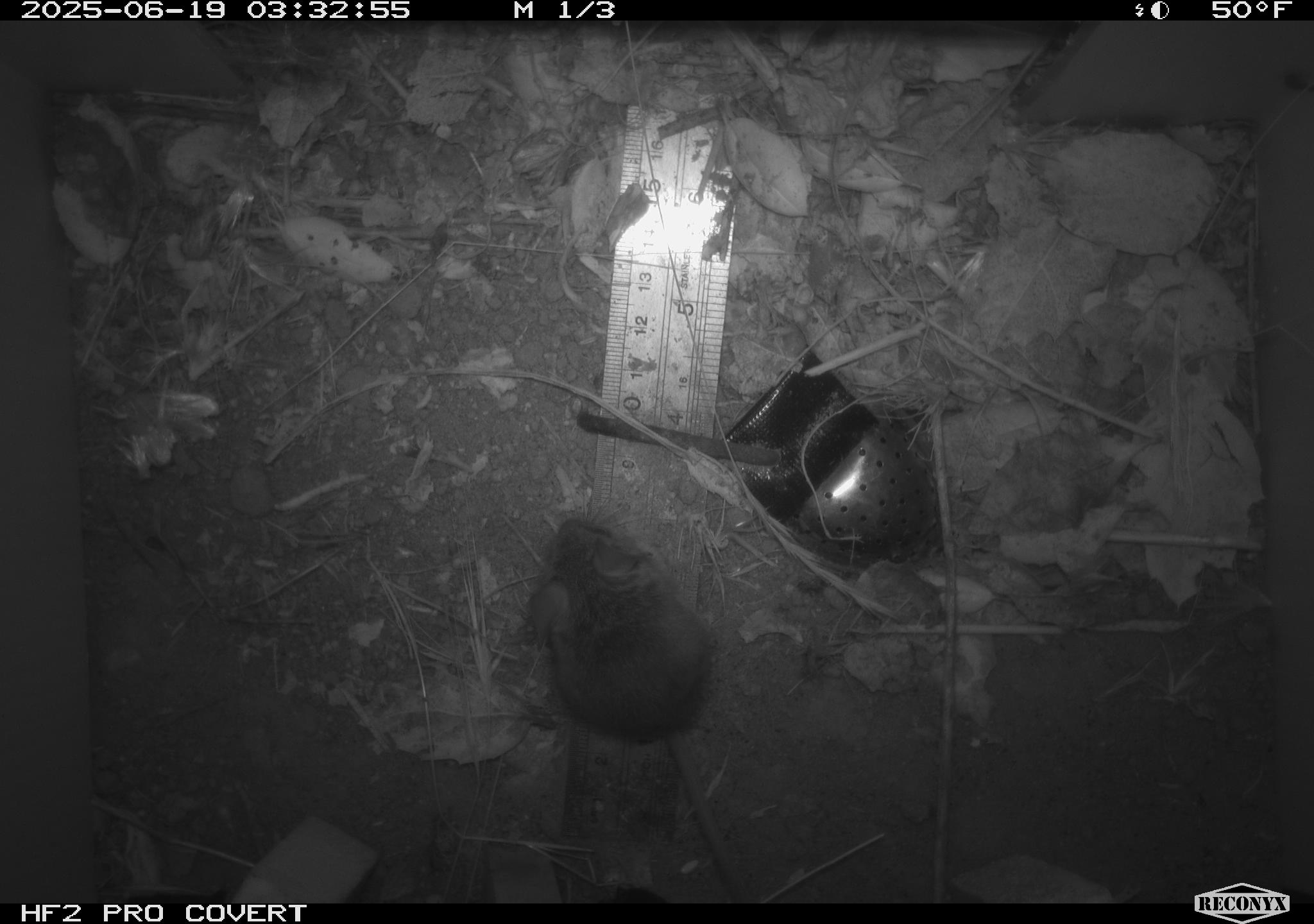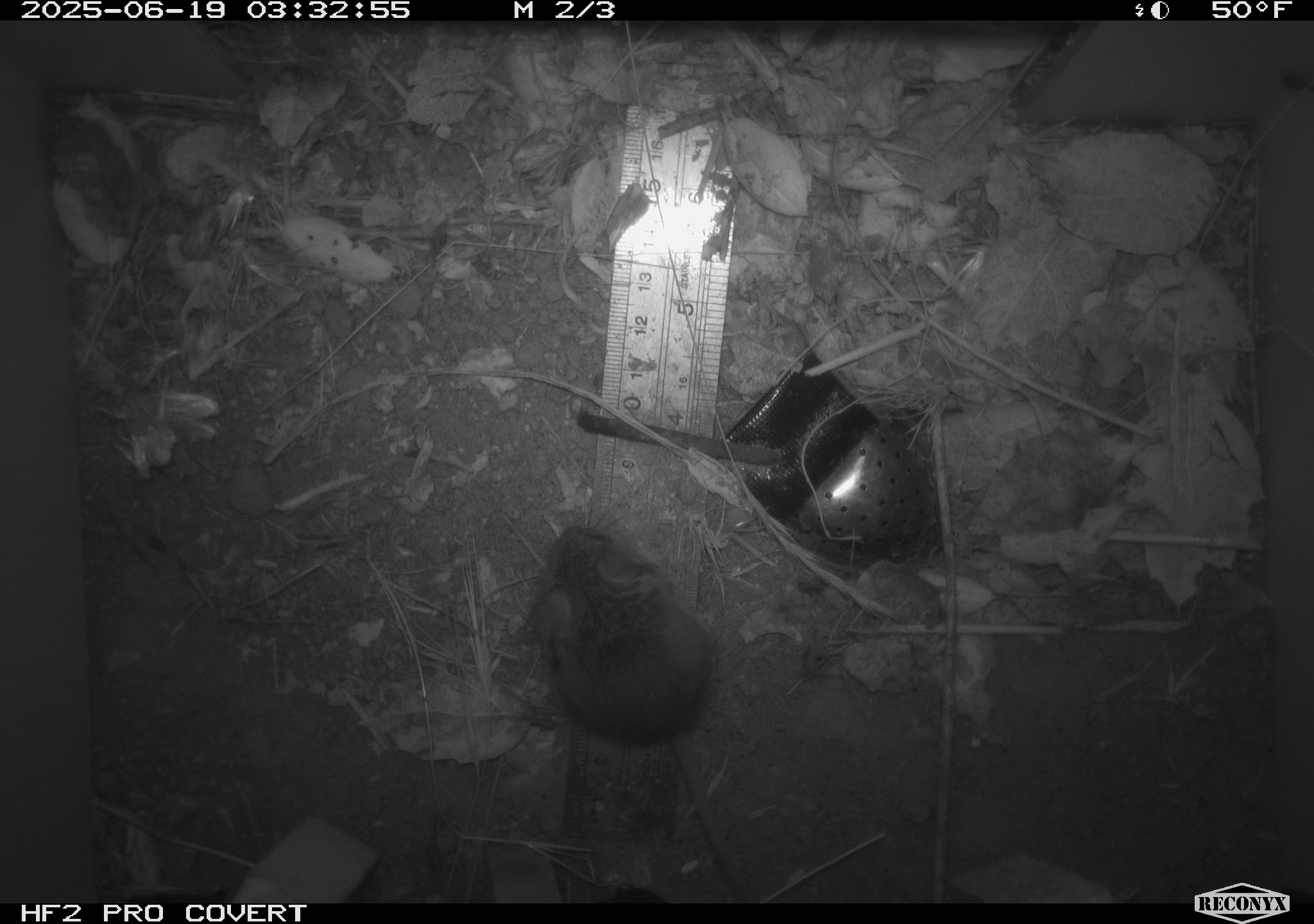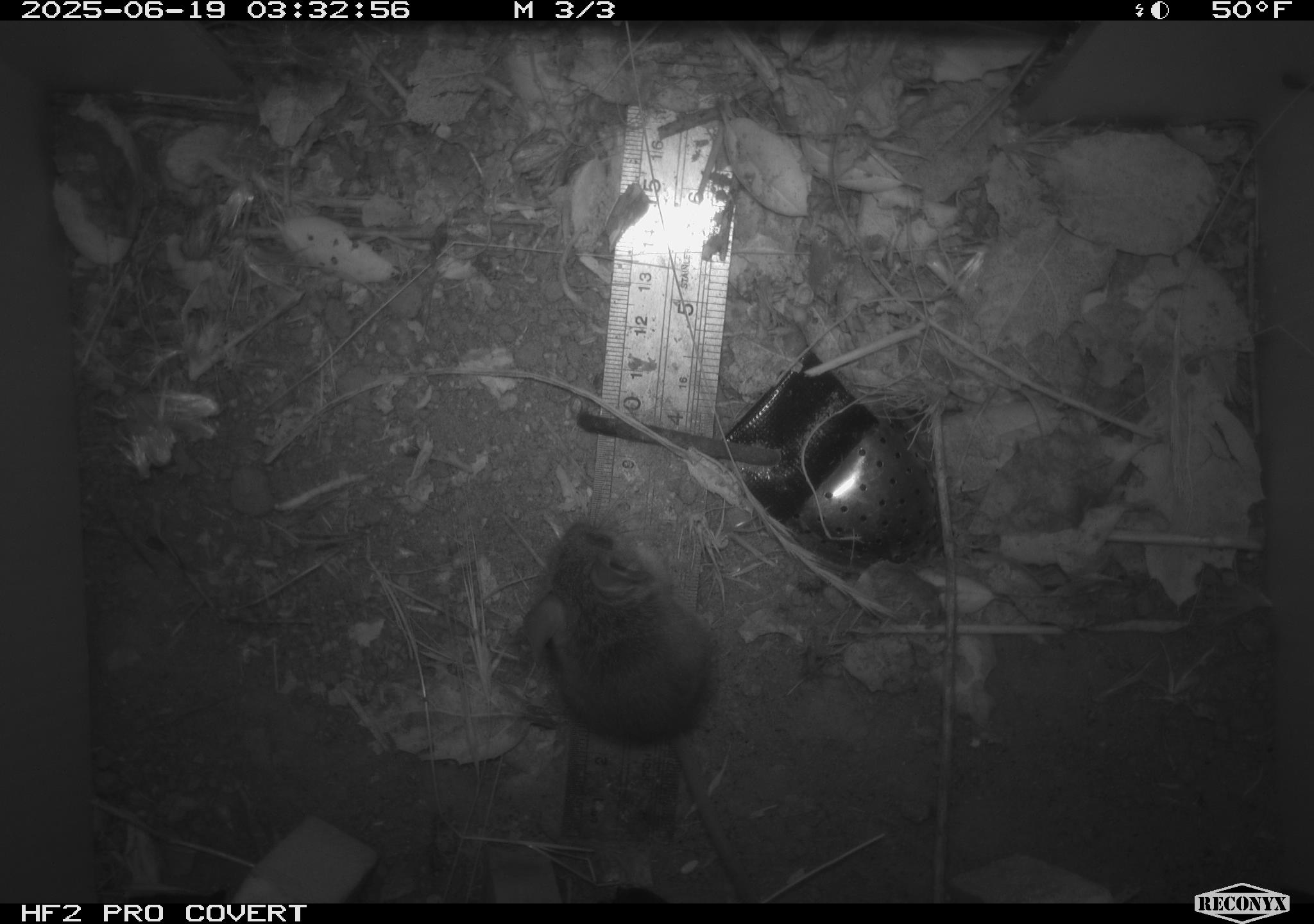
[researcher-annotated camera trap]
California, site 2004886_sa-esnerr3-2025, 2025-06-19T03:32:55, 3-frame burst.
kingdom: Animalia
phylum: Chordata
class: Mammalia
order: Rodentia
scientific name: Rodentia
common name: rodent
Rodent (Rodentia).